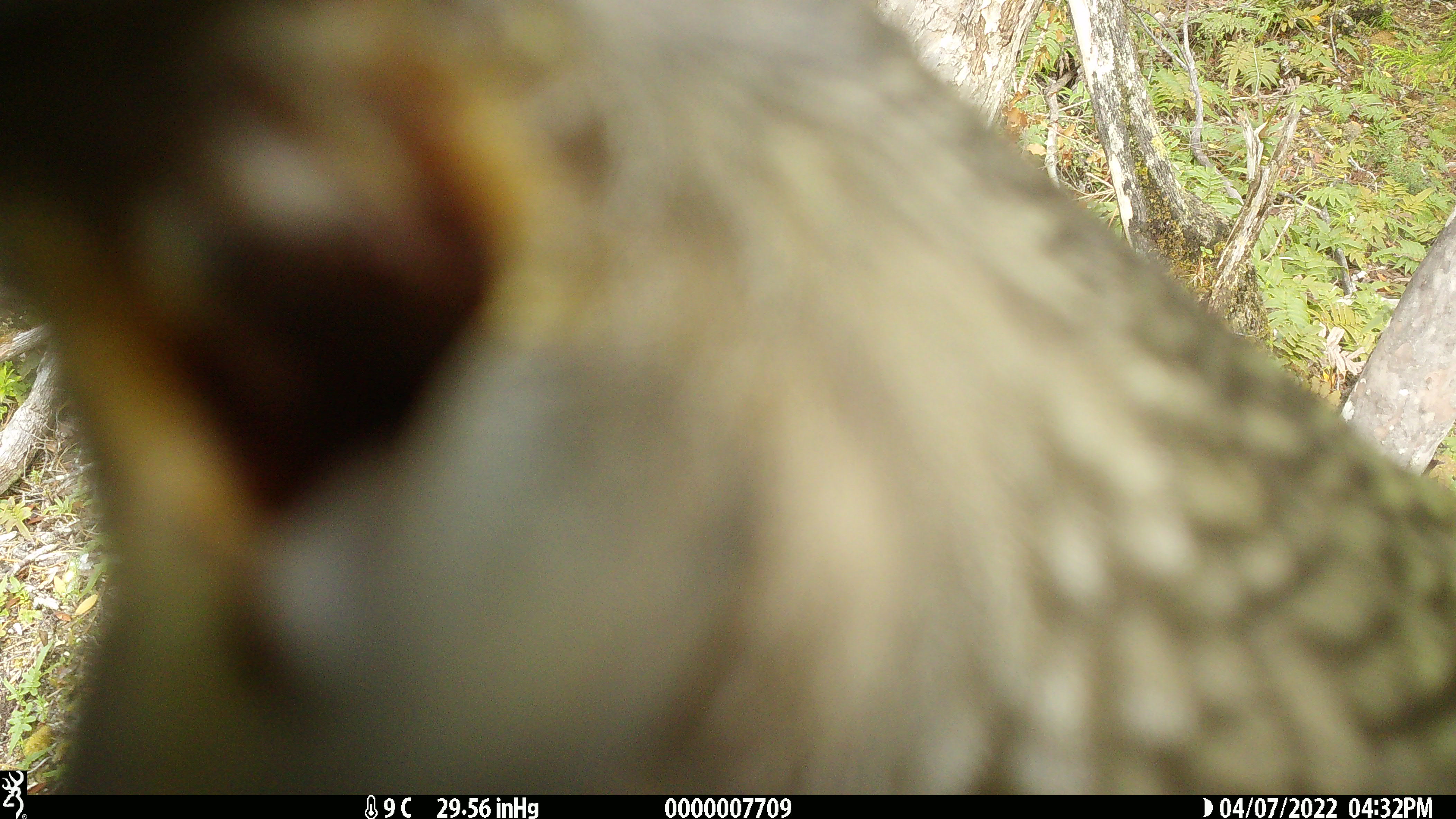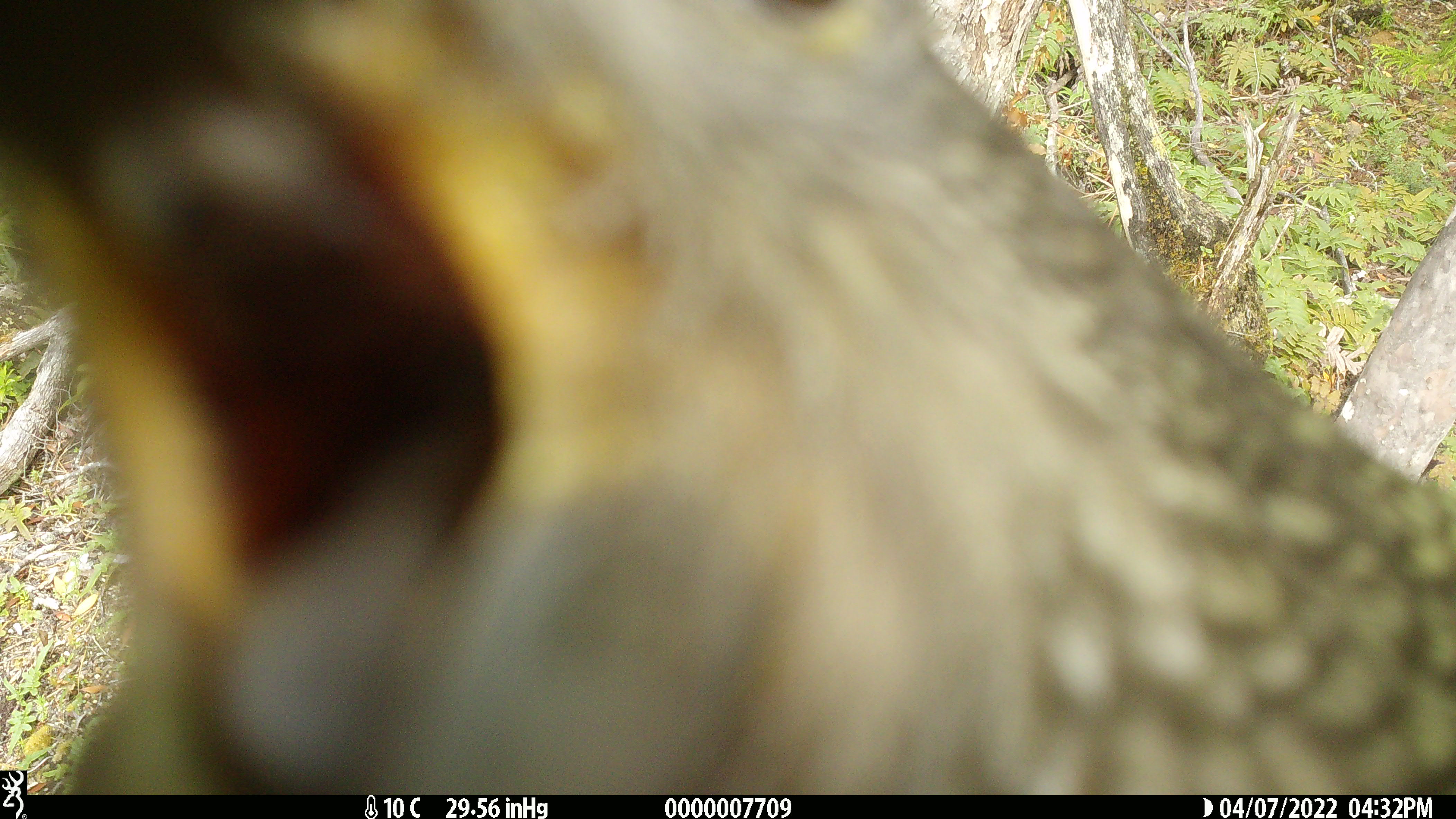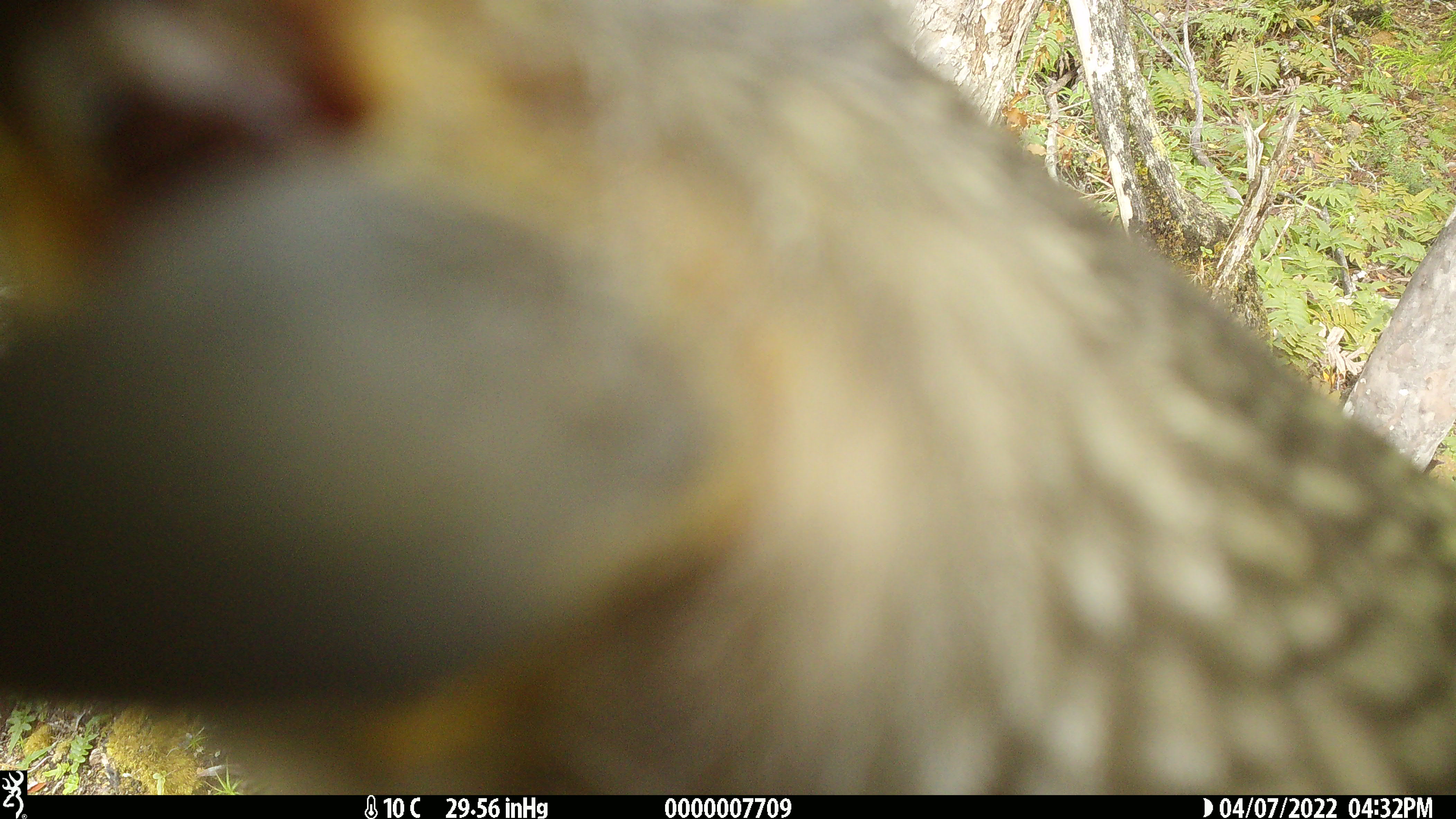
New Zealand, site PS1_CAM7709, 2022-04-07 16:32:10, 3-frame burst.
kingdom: Animalia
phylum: Chordata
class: Aves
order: Psittaciformes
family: Strigopidae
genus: Nestor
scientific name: Nestor notabilis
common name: kea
Kea (Nestor notabilis).